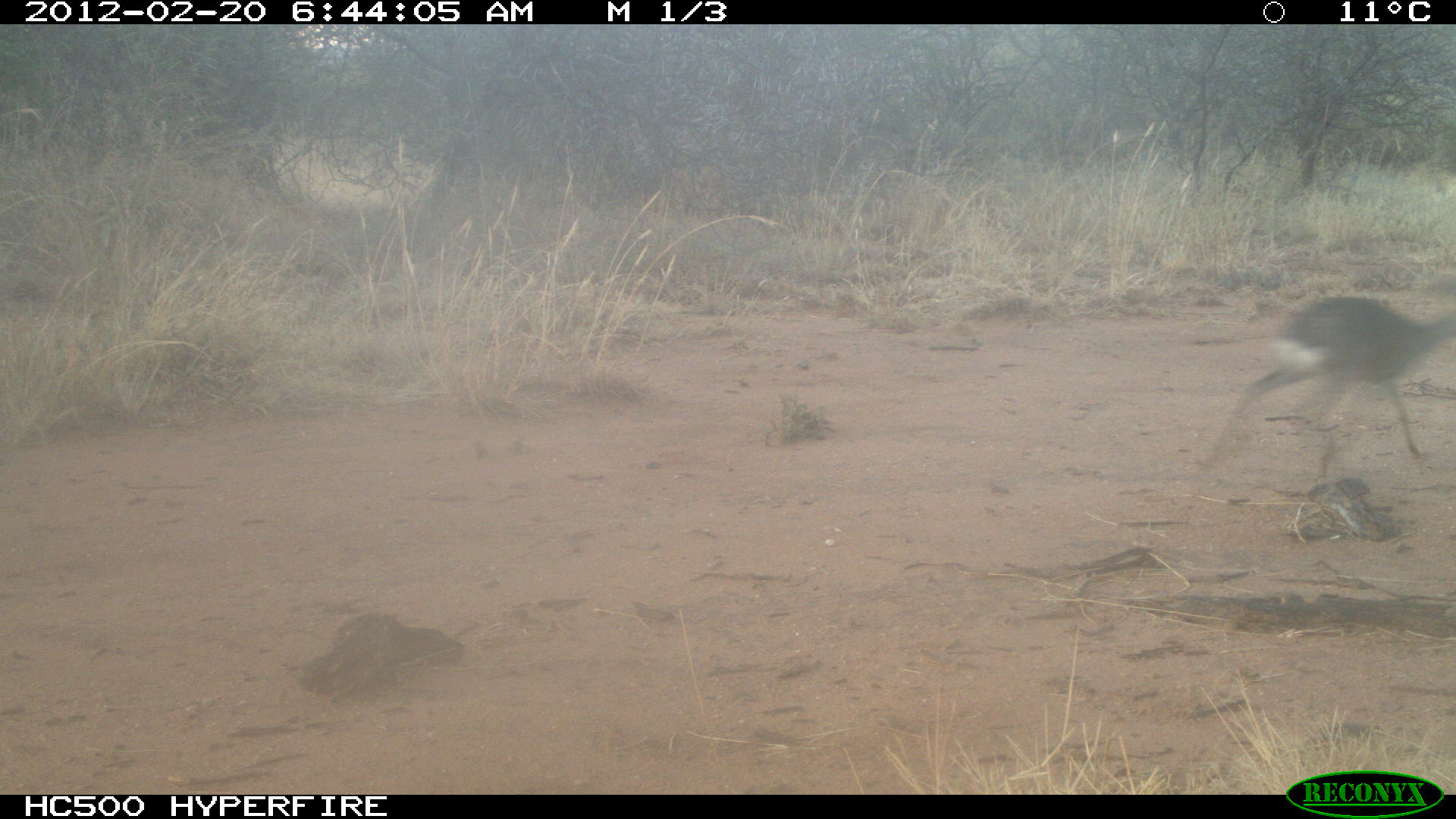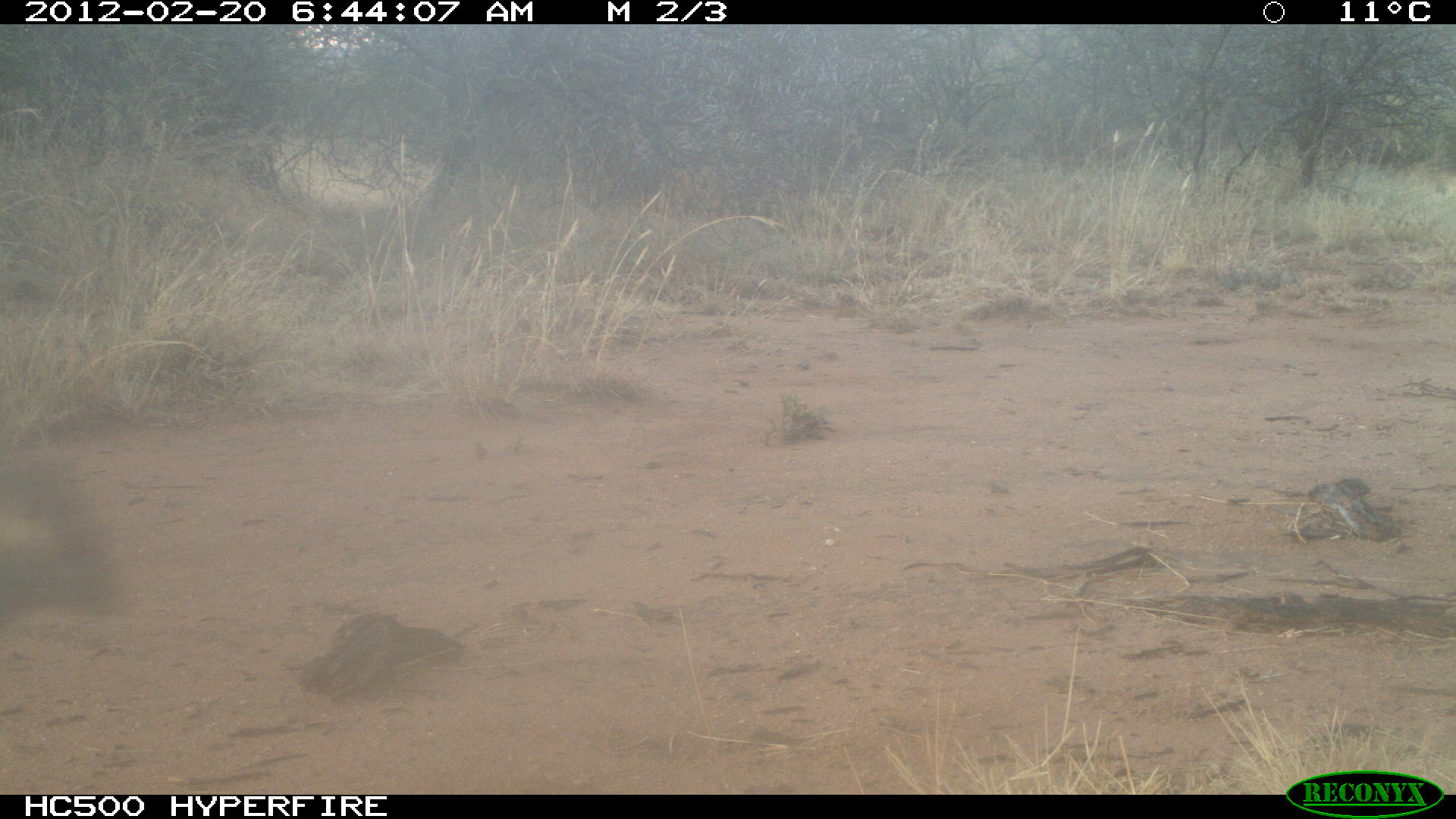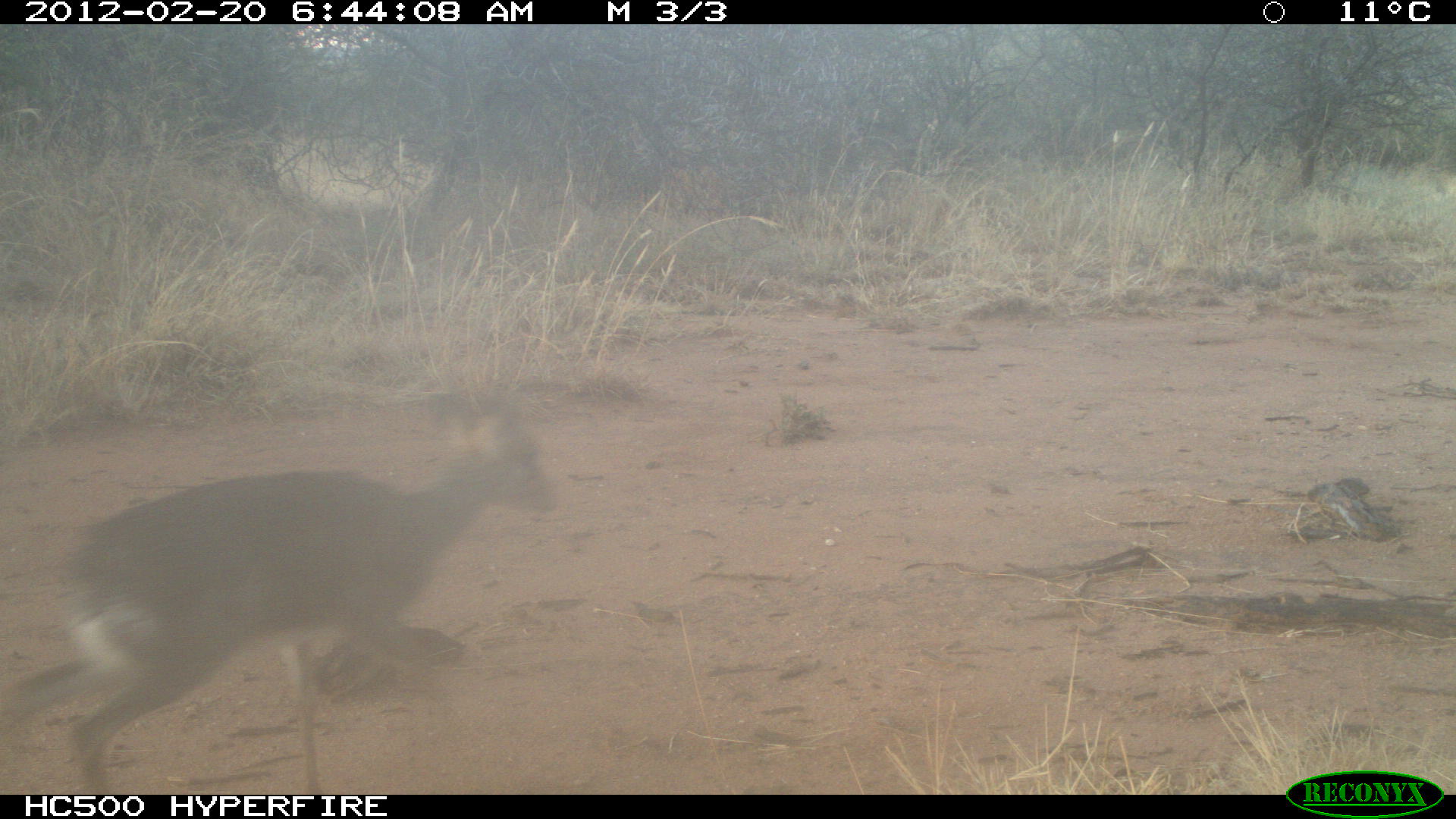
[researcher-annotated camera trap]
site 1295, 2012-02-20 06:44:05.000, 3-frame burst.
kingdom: Animalia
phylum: Chordata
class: Mammalia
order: Artiodactyla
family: Bovidae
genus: Madoqua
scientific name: Madoqua guentheri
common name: günther's dik-dik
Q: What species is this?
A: Madoqua guentheri (günther's dik-dik).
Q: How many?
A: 1.